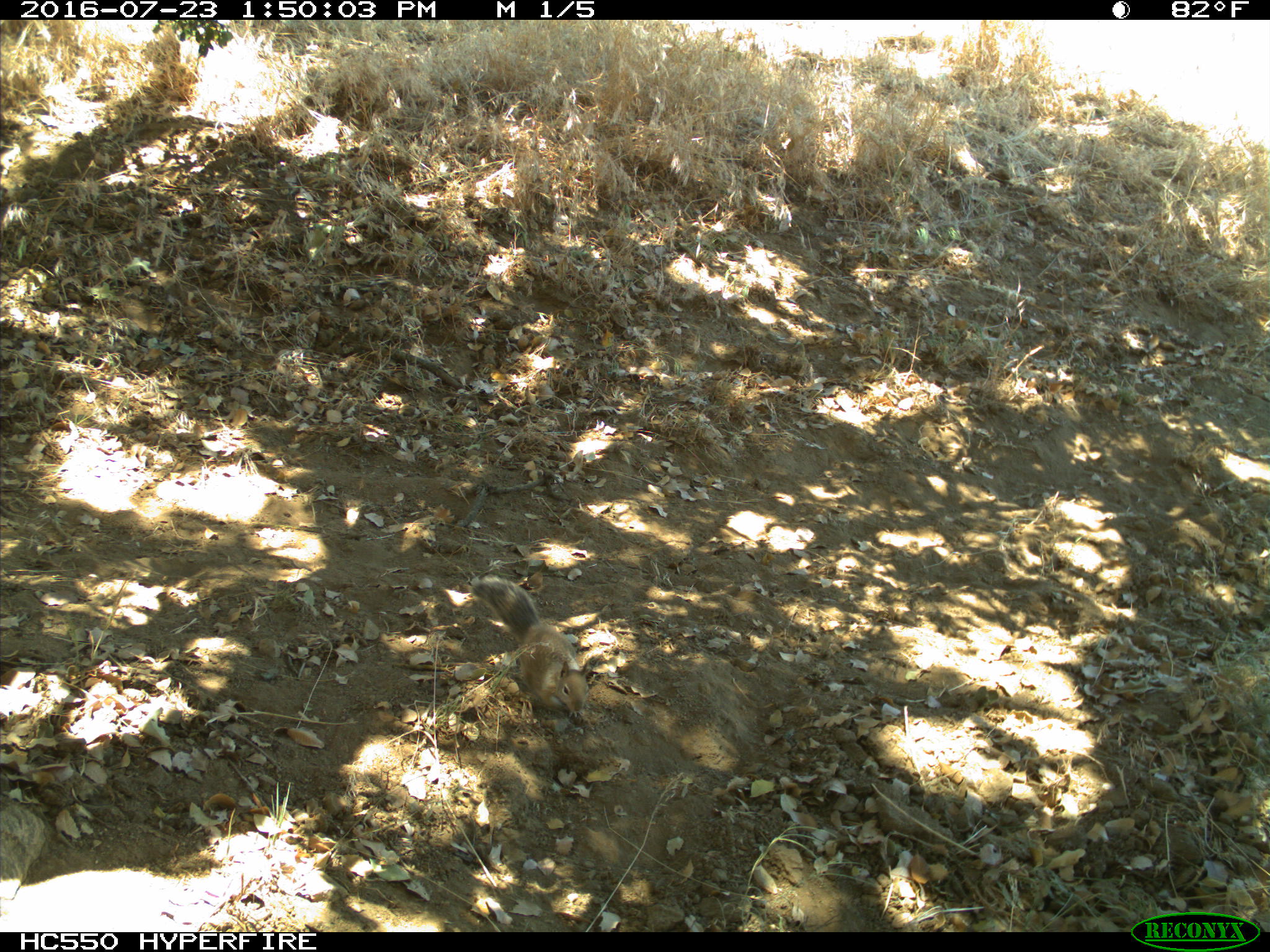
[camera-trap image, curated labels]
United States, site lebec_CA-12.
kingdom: Animalia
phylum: Chordata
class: Mammalia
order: Rodentia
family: Sciuridae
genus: Otospermophilus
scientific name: Otospermophilus beecheyi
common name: california ground squirrel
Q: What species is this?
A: Otospermophilus beecheyi (california ground squirrel).